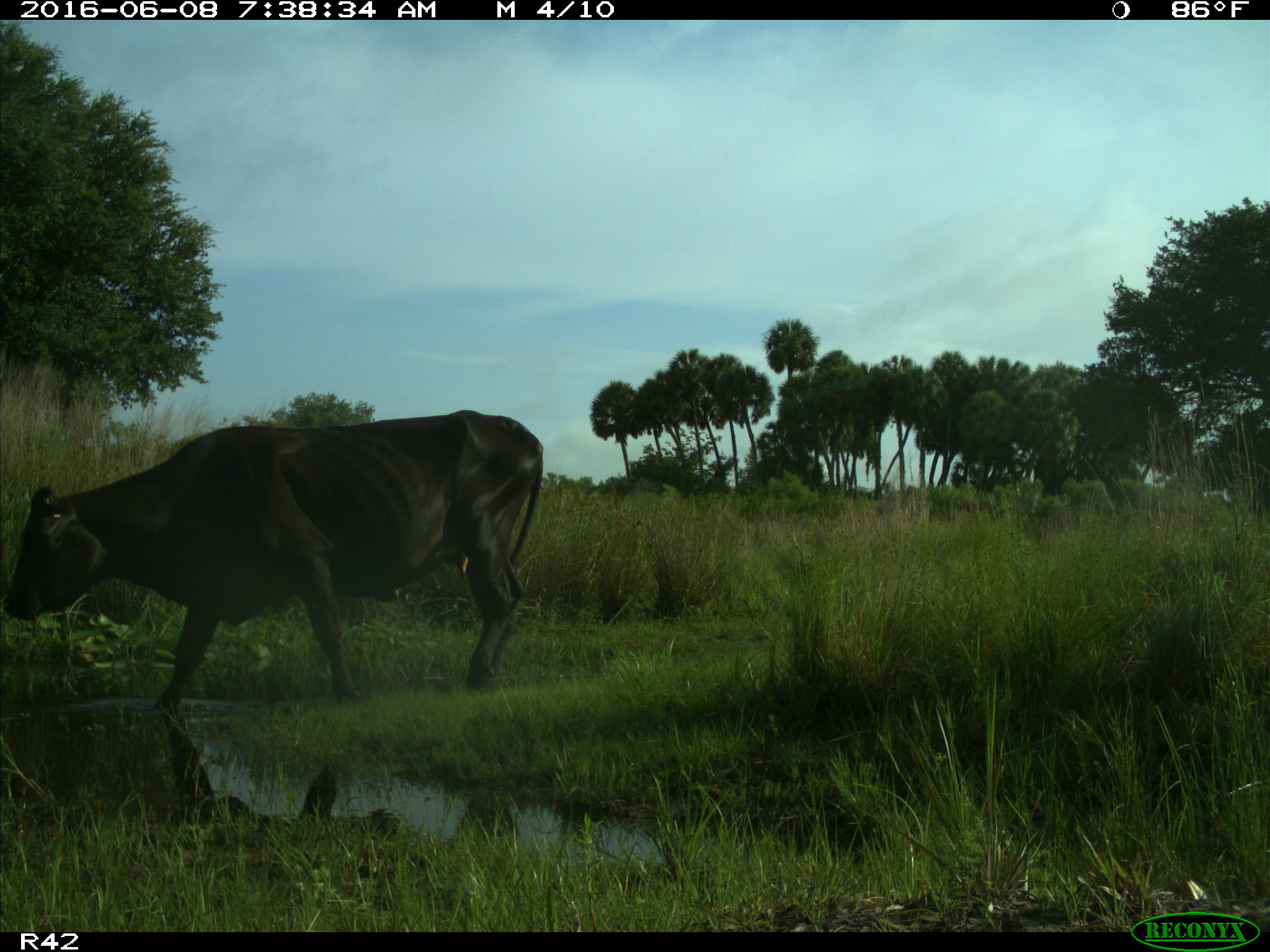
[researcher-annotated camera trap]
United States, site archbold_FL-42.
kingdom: Animalia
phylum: Chordata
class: Mammalia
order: Artiodactyla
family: Bovidae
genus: Bos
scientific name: Bos taurus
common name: domestic cow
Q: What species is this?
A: Bos taurus (domestic cow).